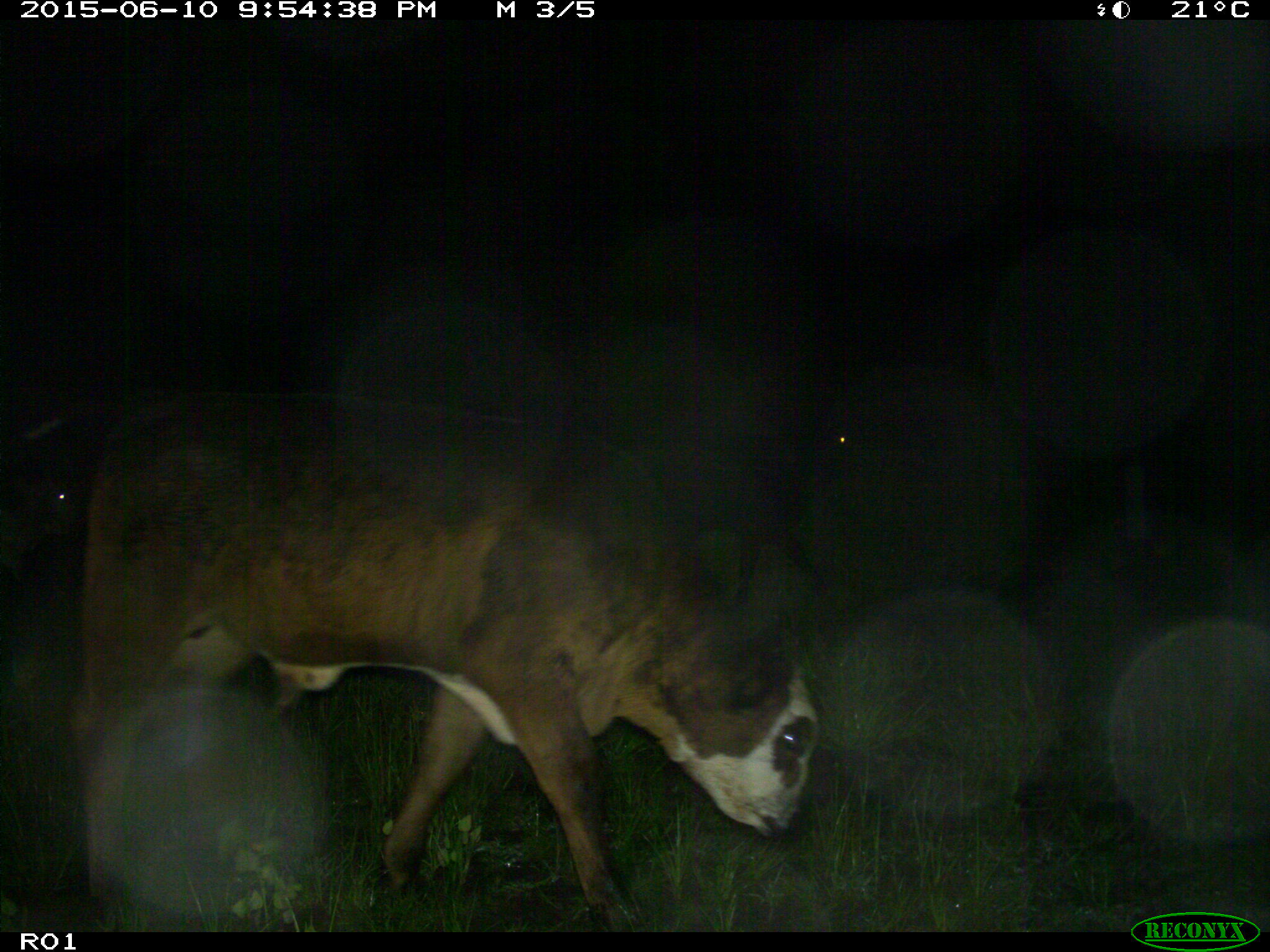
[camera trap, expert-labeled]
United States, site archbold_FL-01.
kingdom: Animalia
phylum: Chordata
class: Mammalia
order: Artiodactyla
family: Bovidae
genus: Bos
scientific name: Bos taurus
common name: domestic cow